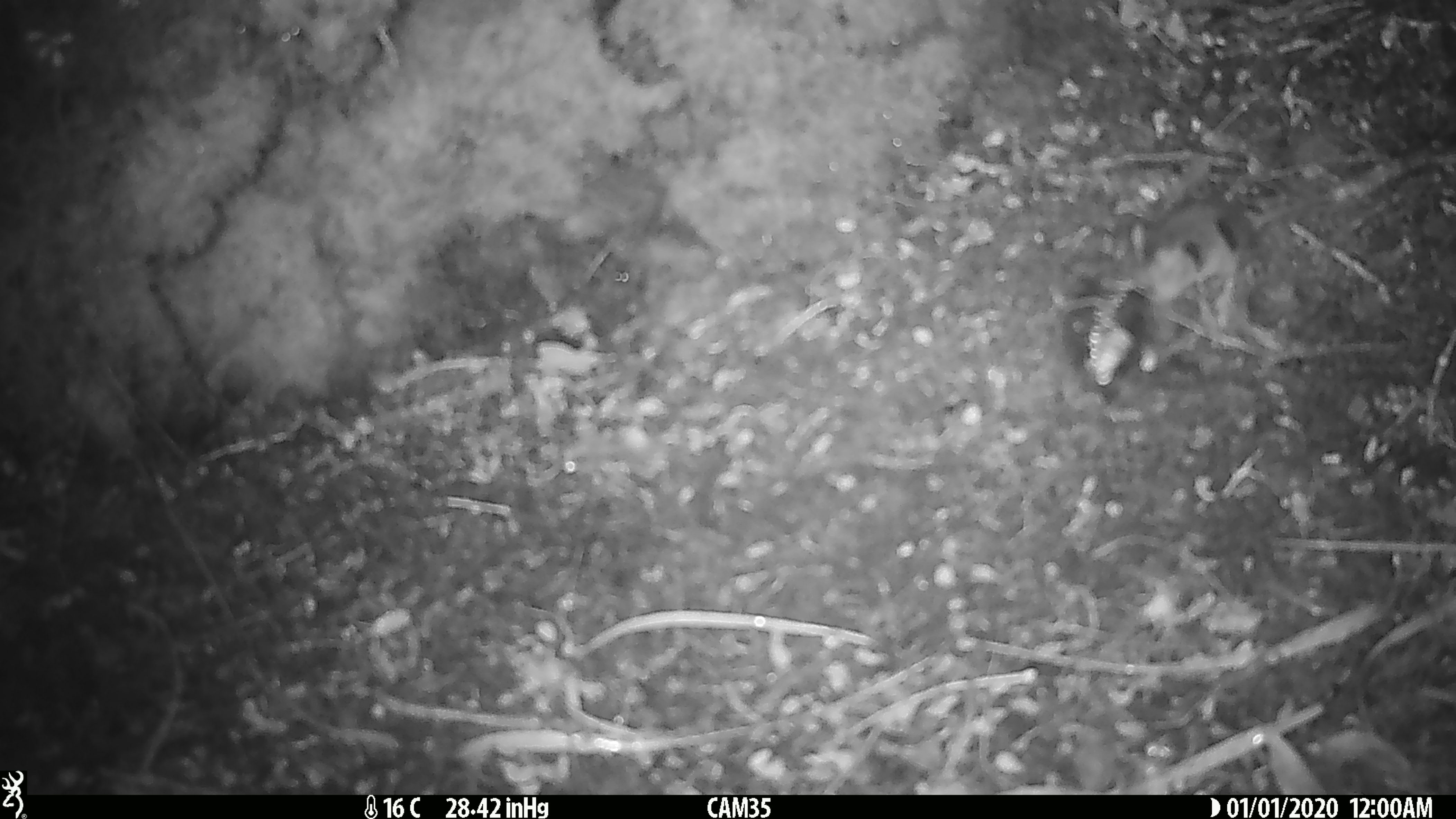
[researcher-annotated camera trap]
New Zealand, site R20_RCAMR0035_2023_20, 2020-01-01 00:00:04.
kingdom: Animalia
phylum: Chordata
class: Mammalia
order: Rodentia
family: Muridae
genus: Mus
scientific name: Mus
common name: mouse